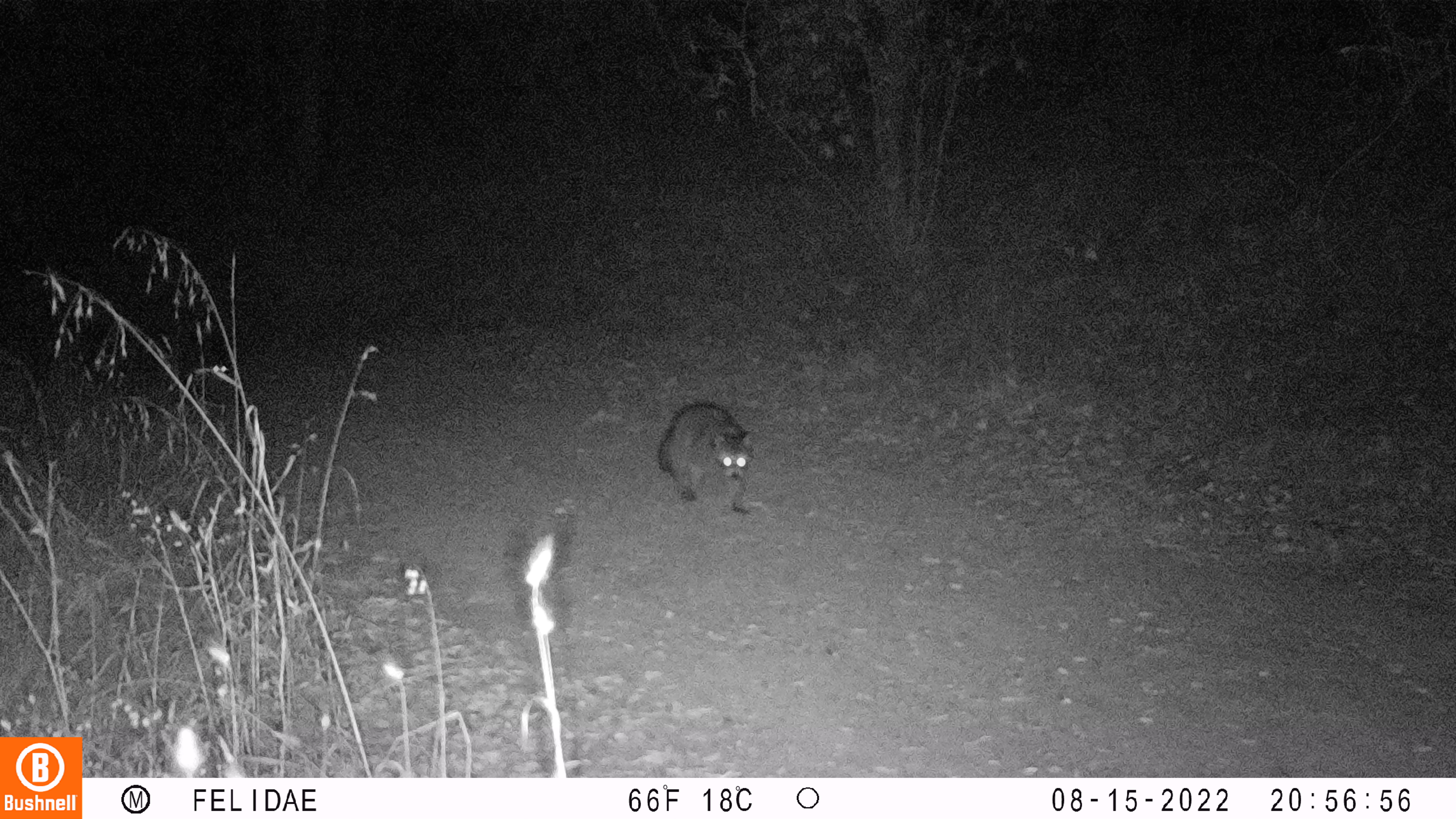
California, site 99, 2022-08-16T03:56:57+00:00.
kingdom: Animalia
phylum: Chordata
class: Mammalia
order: Carnivora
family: Procyonidae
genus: Procyon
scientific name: Procyon lotor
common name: raccoon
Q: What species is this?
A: Raccoon (Procyon lotor).